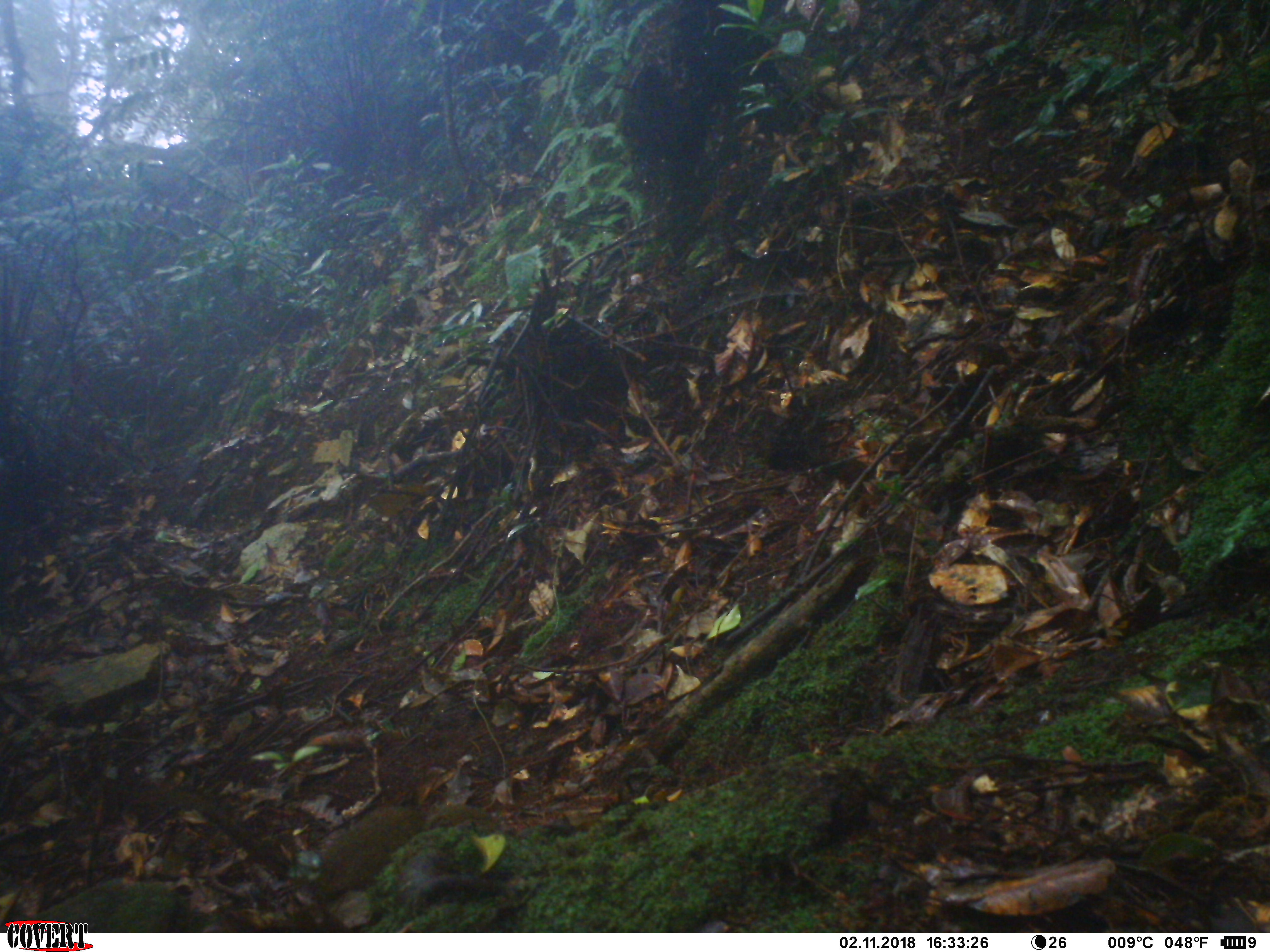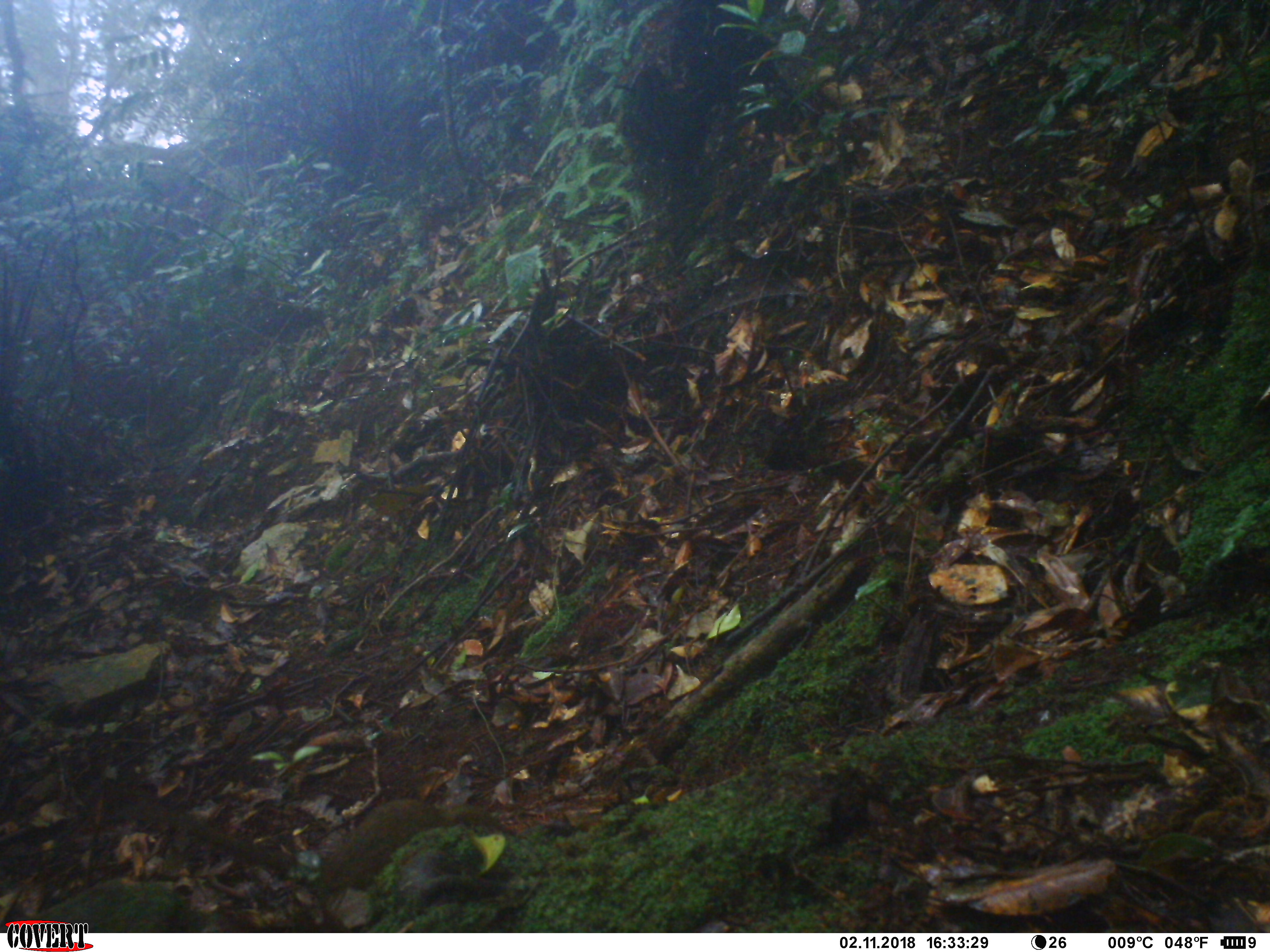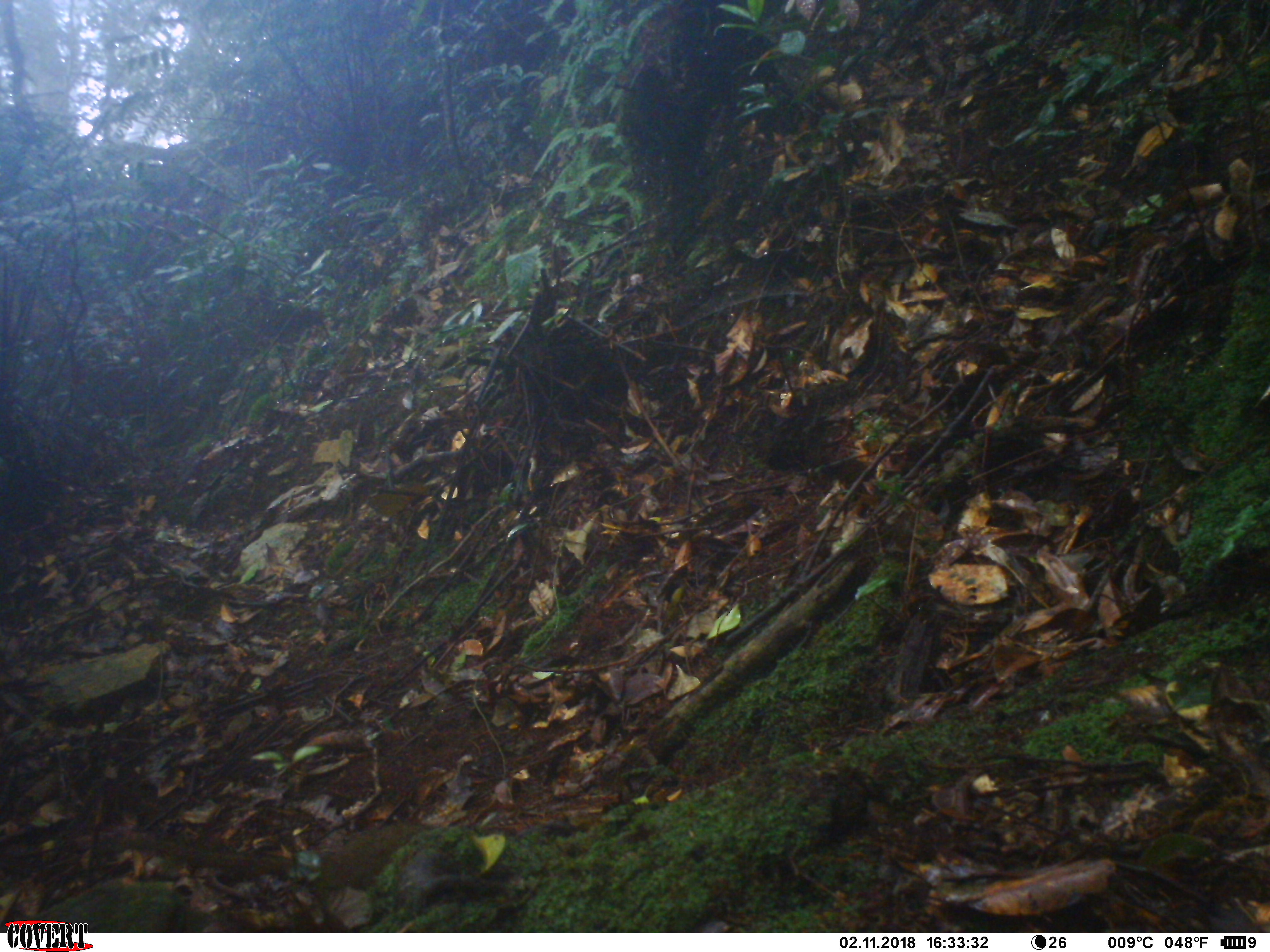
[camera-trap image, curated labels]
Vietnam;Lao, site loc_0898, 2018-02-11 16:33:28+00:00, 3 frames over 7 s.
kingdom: Animalia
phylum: Chordata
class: Mammalia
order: Scandentia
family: Tupaiidae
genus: Tupaia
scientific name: Tupaia belangeri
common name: northern treeshrew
Northern treeshrew (Tupaia belangeri). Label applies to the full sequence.